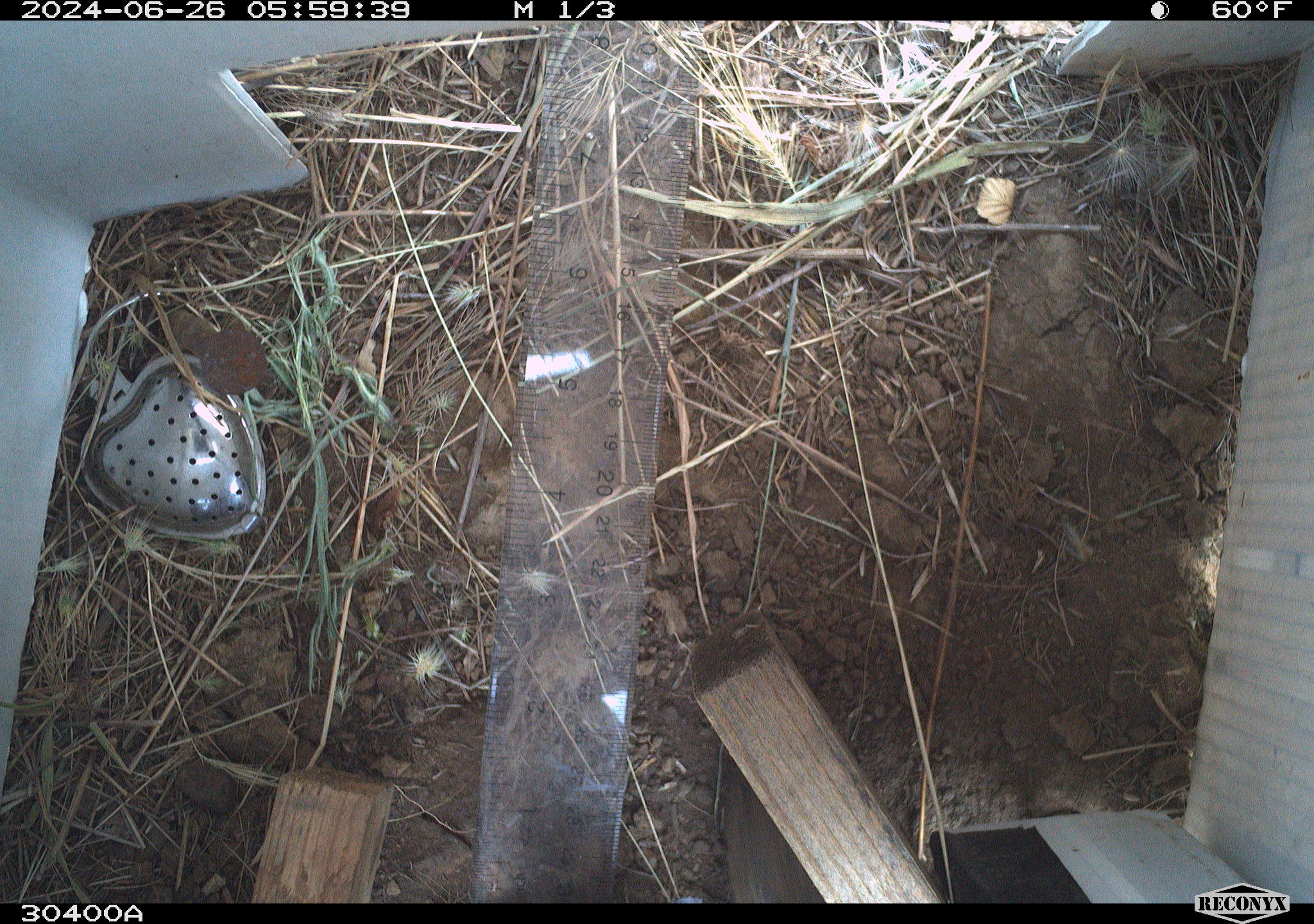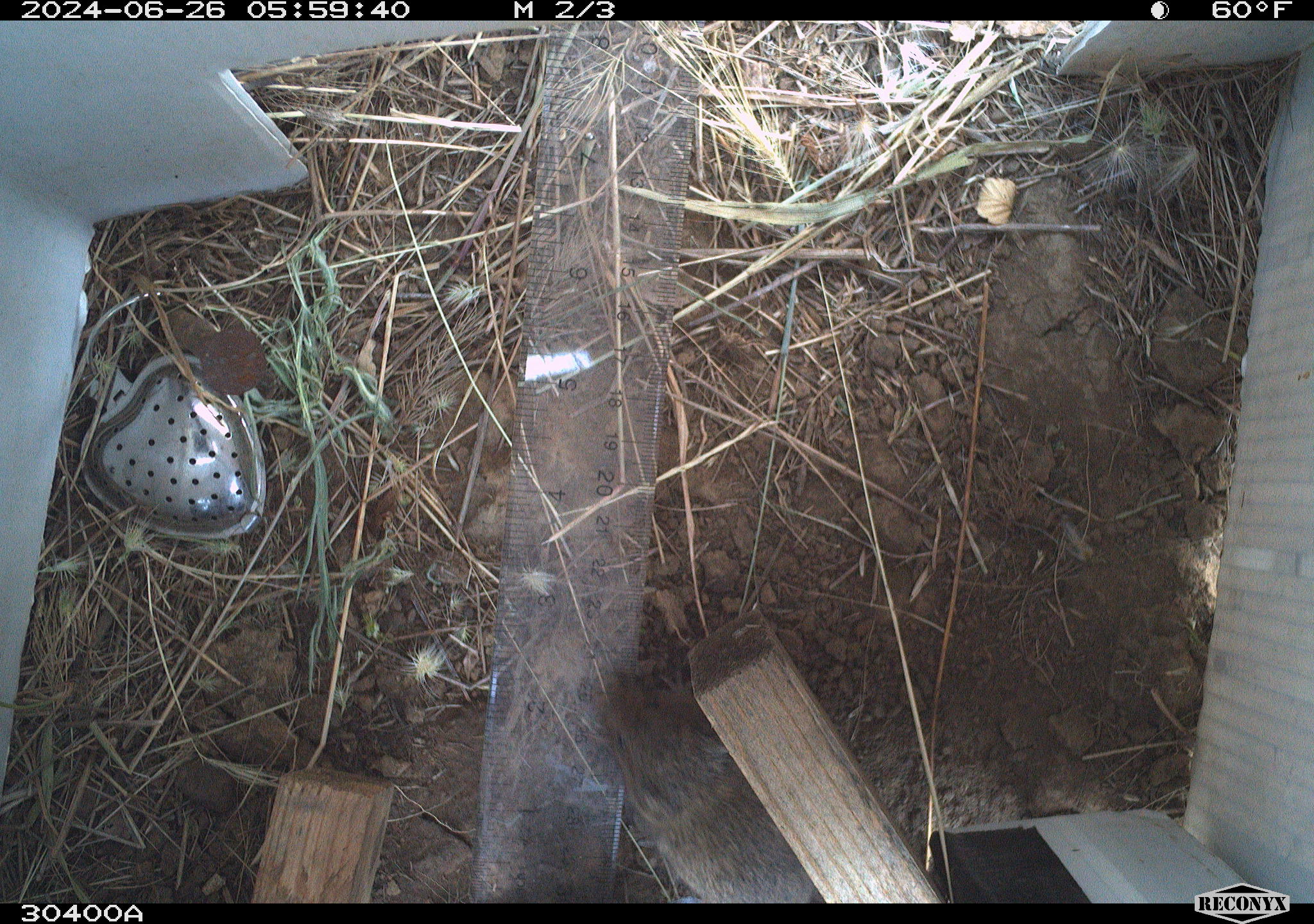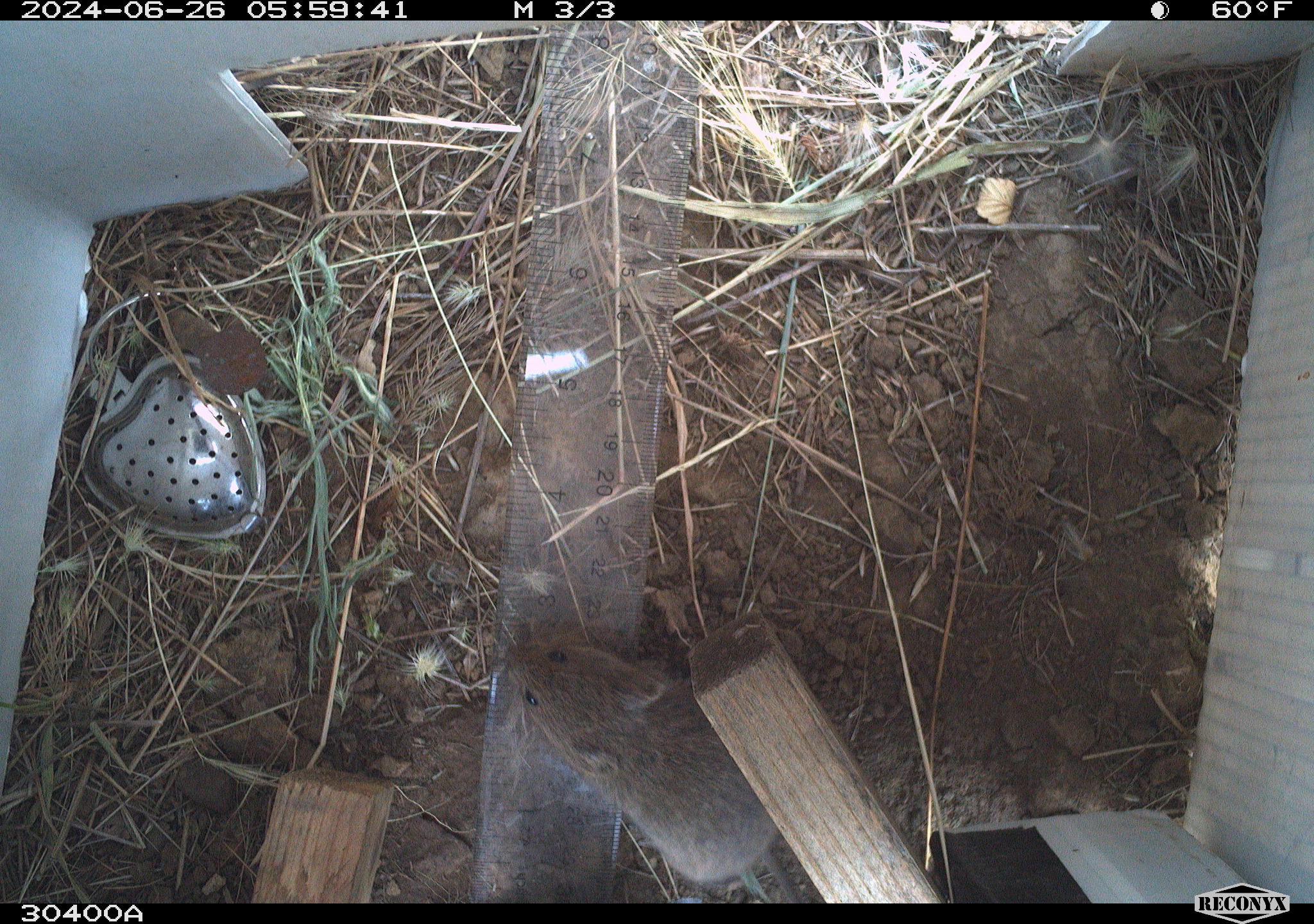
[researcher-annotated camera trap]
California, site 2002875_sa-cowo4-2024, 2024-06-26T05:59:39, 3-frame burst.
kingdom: Animalia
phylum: Chordata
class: Mammalia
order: Rodentia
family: Cricetidae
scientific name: Arvicolinae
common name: voles, lemmings, and muskrats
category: arvicolinae subfamily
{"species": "arvicolinae subfamily (voles, lemmings, and muskrats) (Arvicolinae)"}